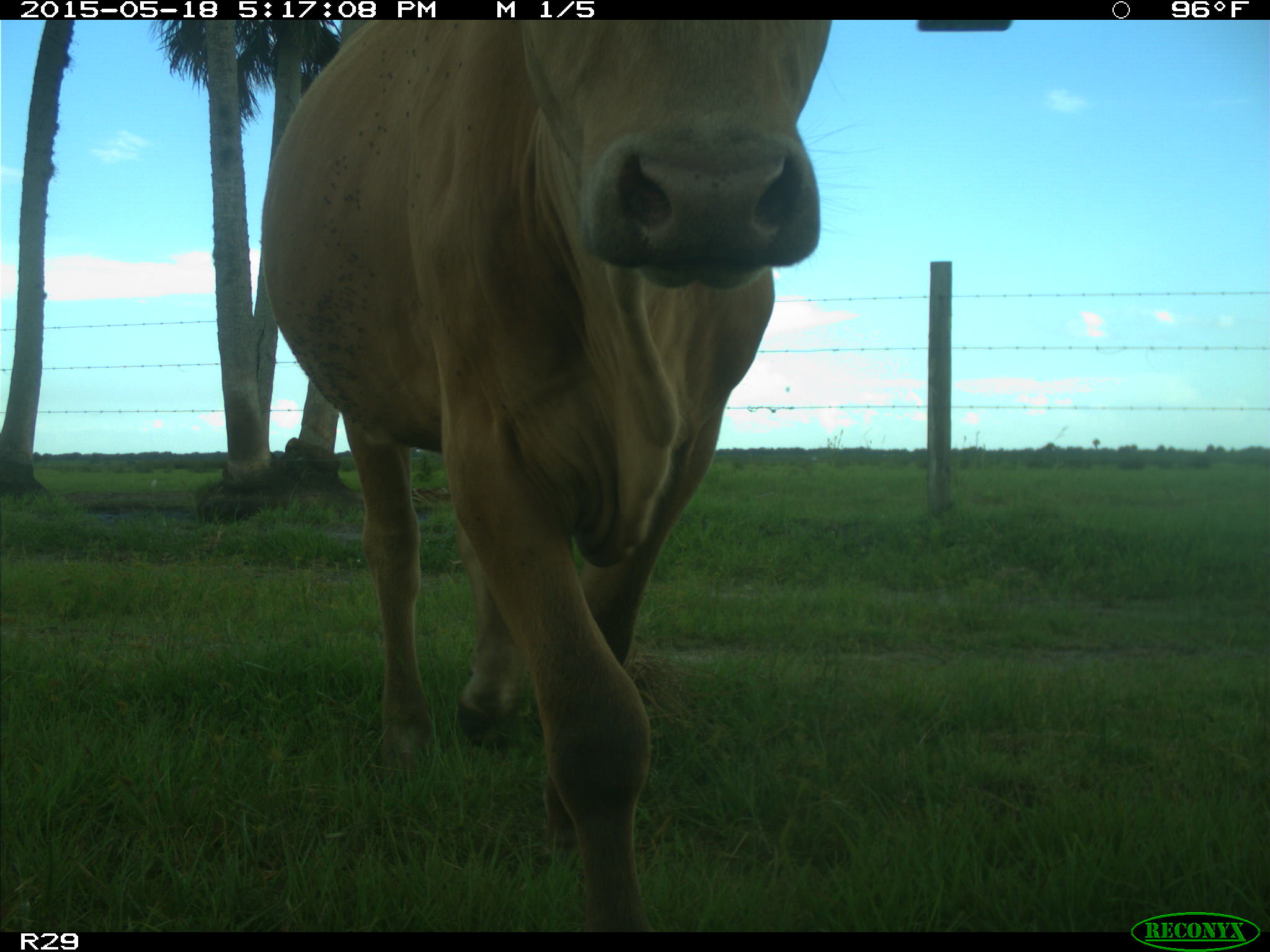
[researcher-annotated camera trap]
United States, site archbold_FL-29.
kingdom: Animalia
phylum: Chordata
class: Mammalia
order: Artiodactyla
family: Bovidae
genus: Bos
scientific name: Bos taurus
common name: domestic cow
Bos taurus (domestic cow).